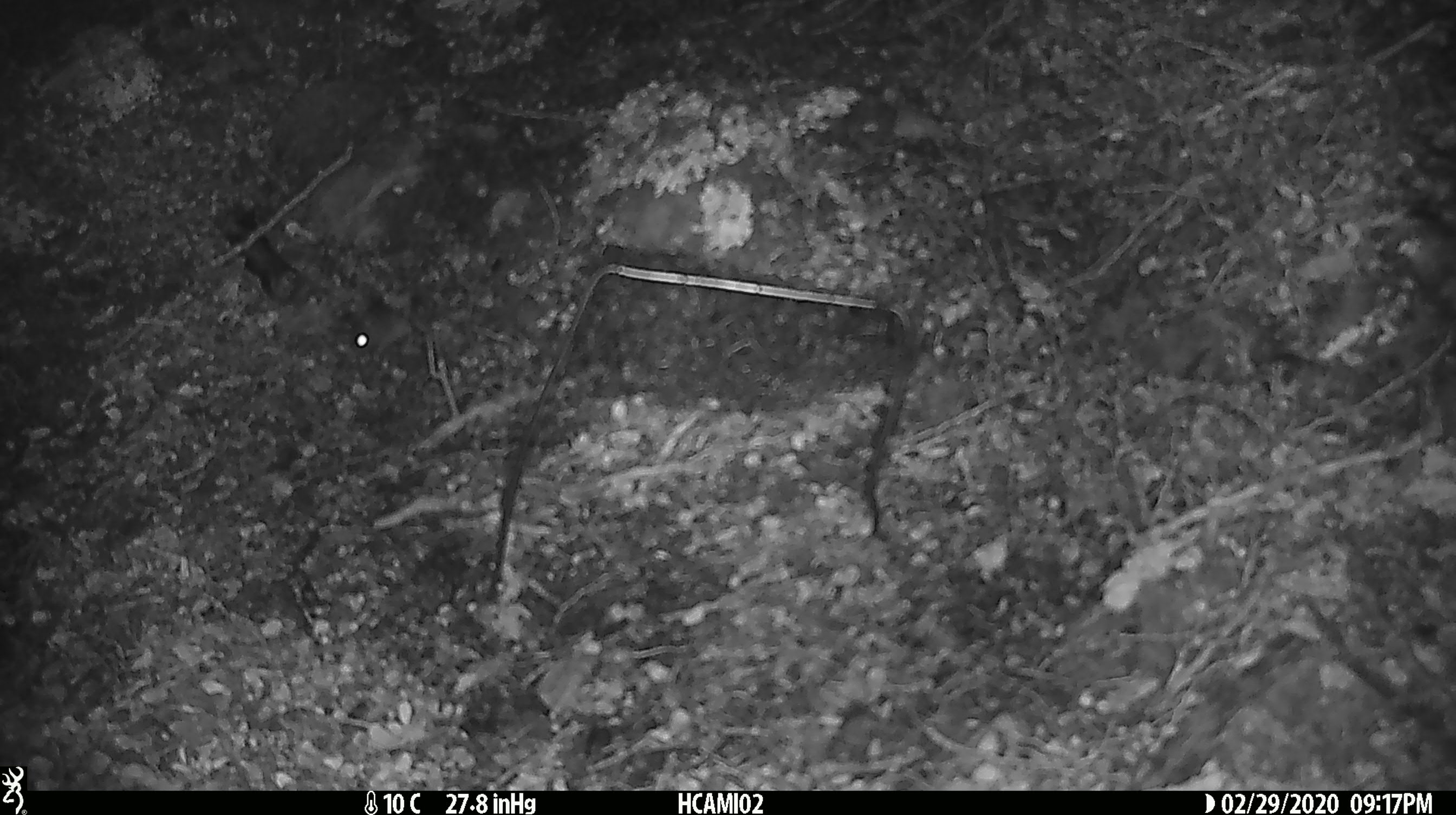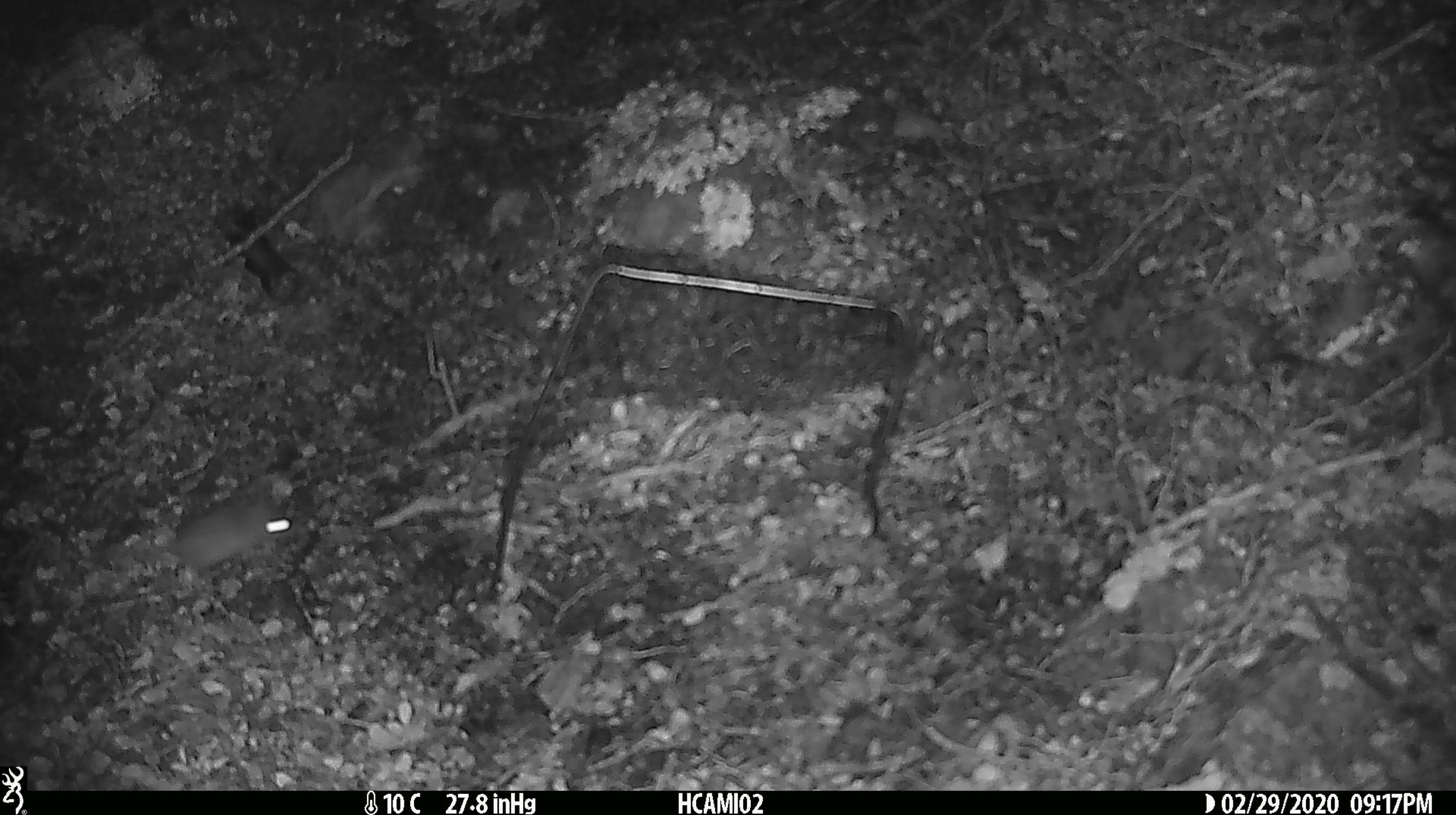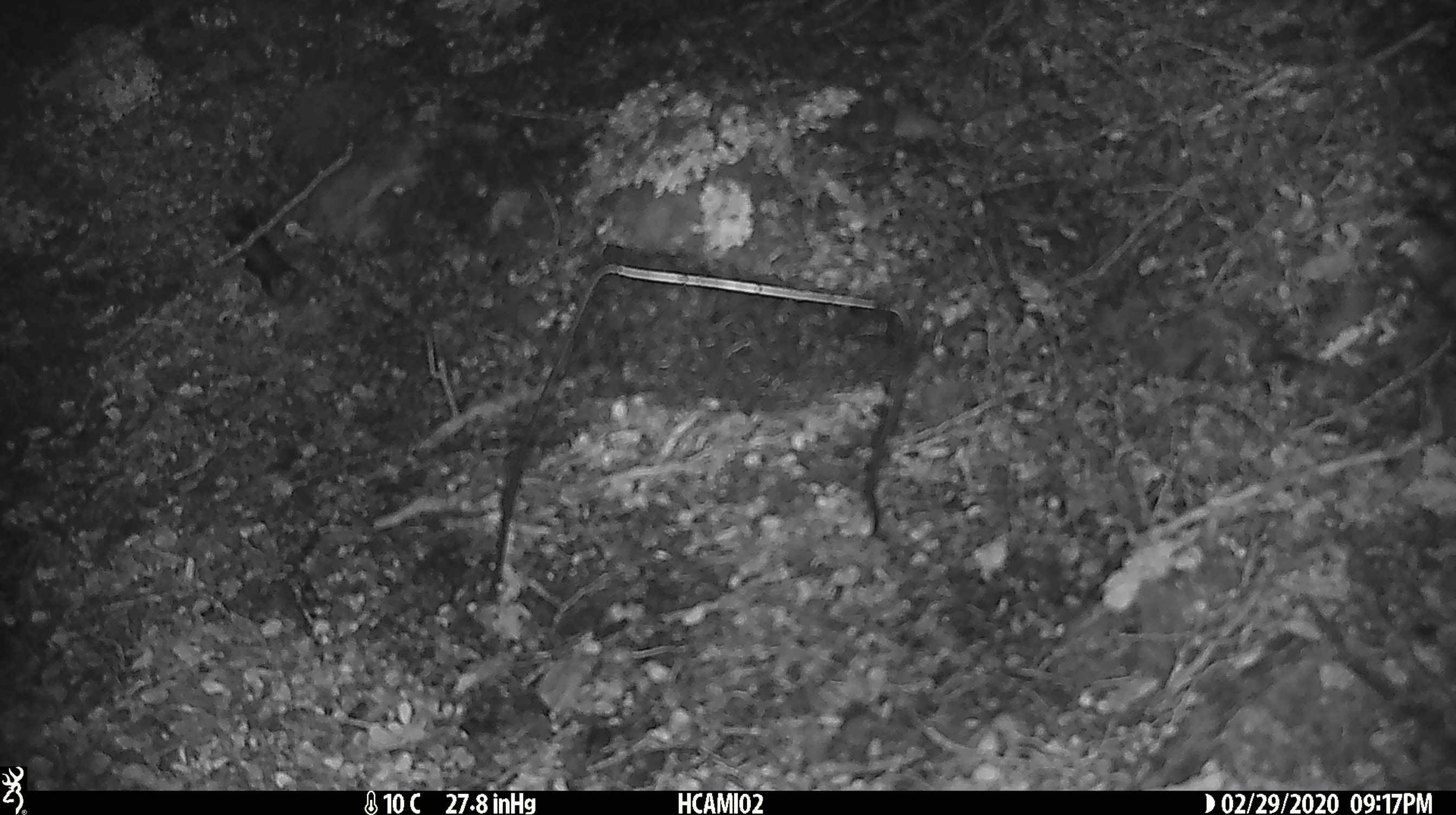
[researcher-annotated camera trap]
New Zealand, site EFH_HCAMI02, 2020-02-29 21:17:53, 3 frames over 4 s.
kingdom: Animalia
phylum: Chordata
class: Mammalia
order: Rodentia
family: Muridae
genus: Mus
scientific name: Mus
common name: mouse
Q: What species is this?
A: Mouse (Mus).